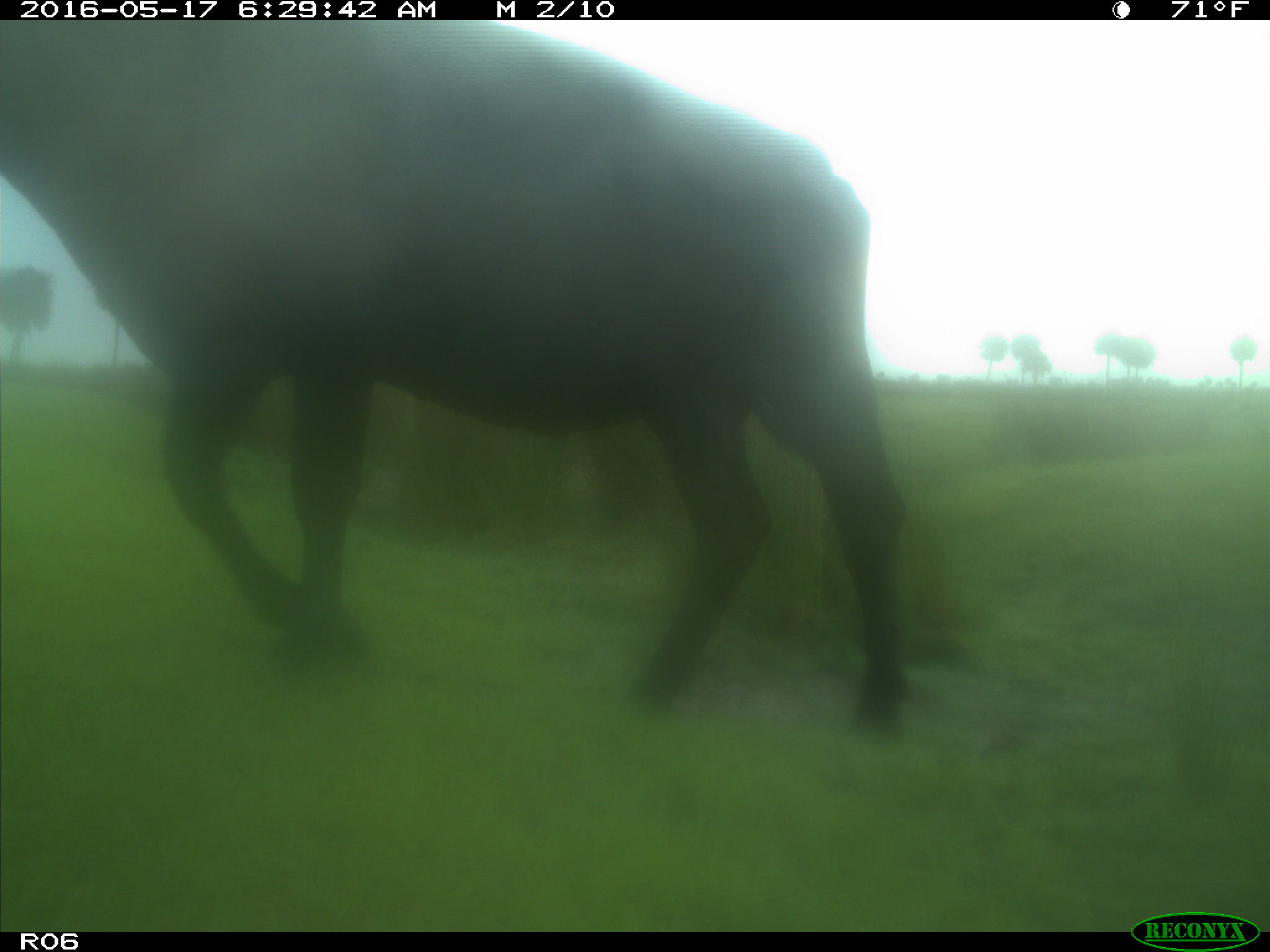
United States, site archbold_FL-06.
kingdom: Animalia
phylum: Chordata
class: Mammalia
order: Artiodactyla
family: Bovidae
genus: Bos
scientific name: Bos taurus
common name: domestic cow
Bos taurus (domestic cow).